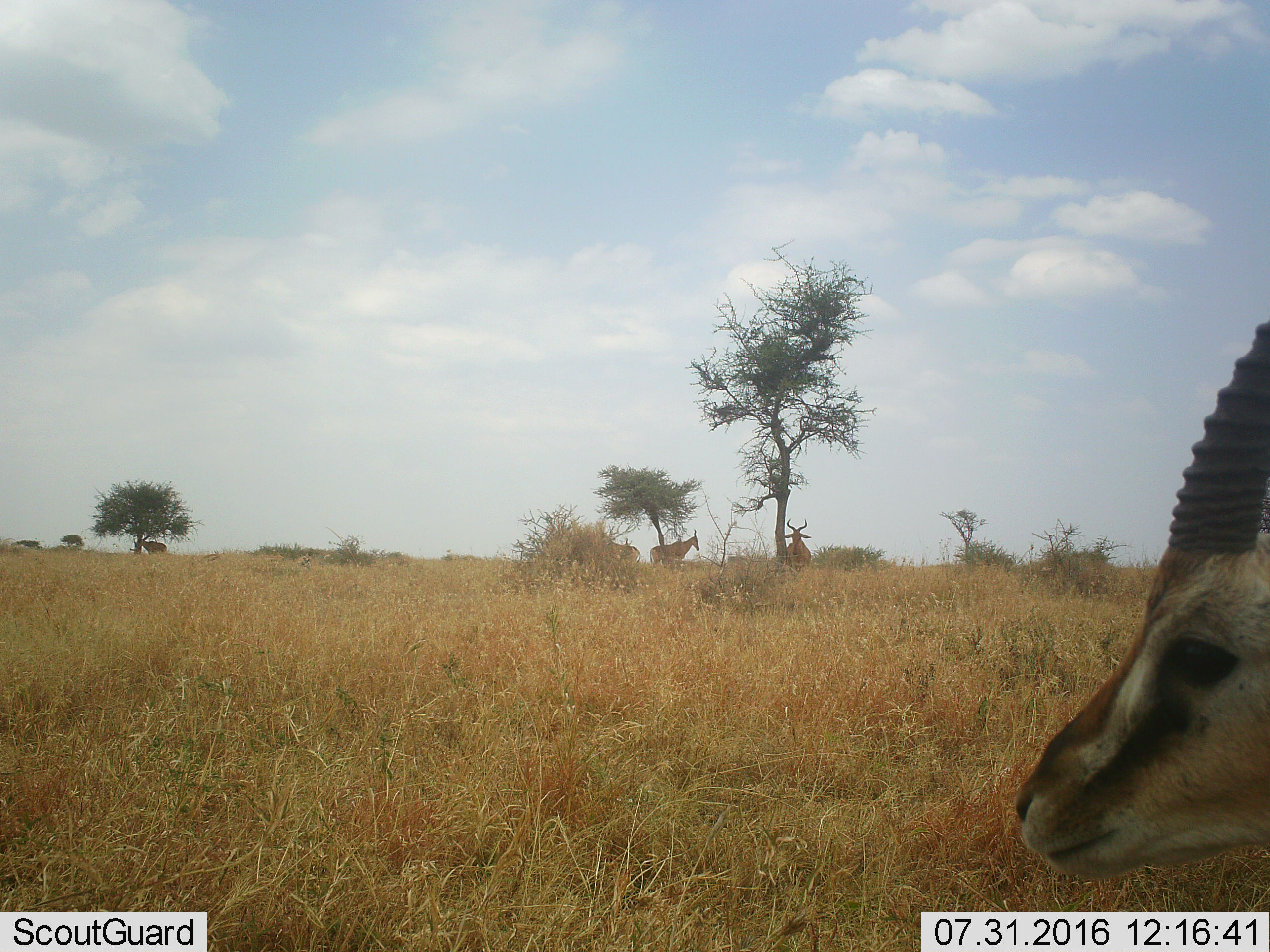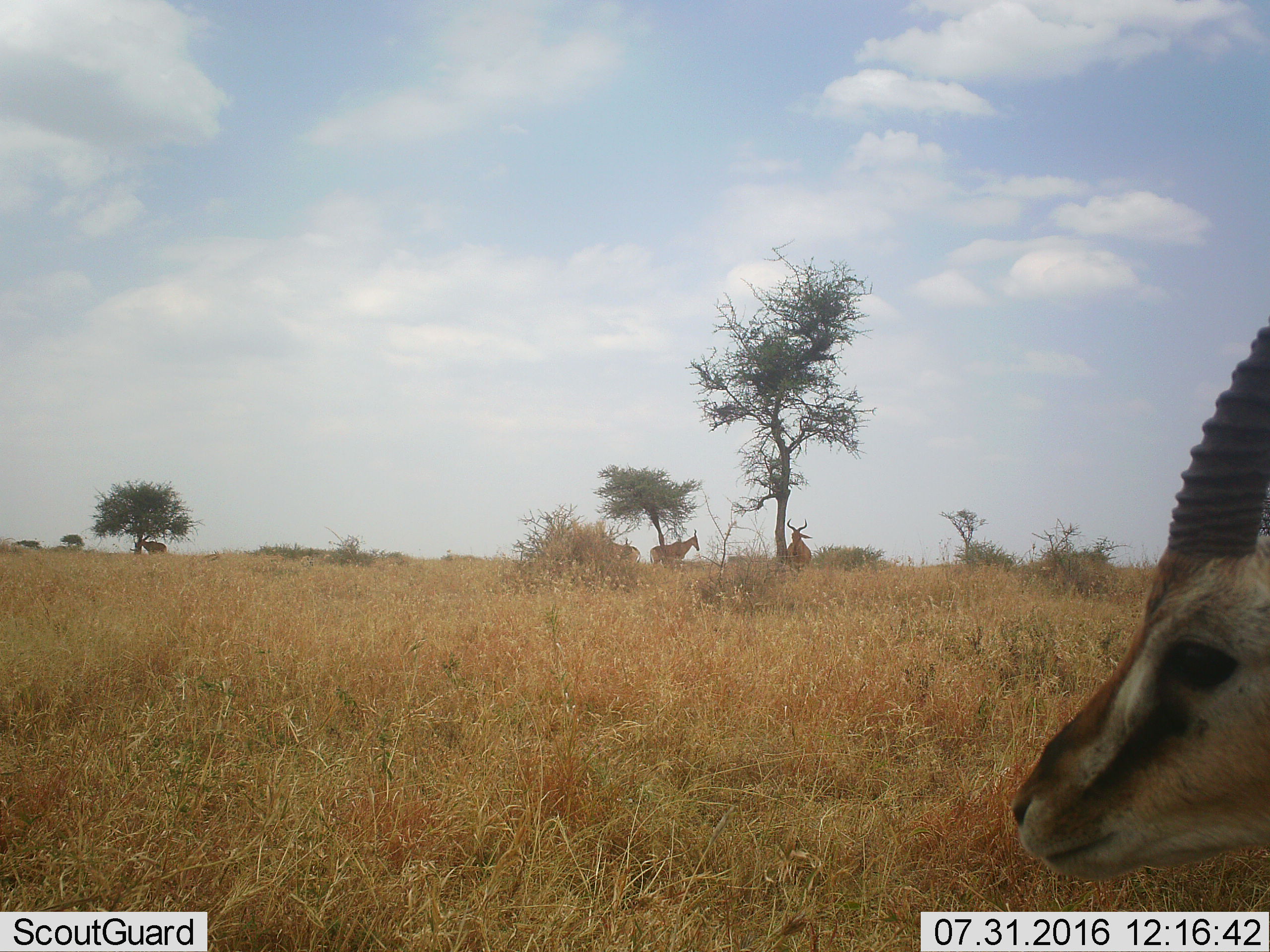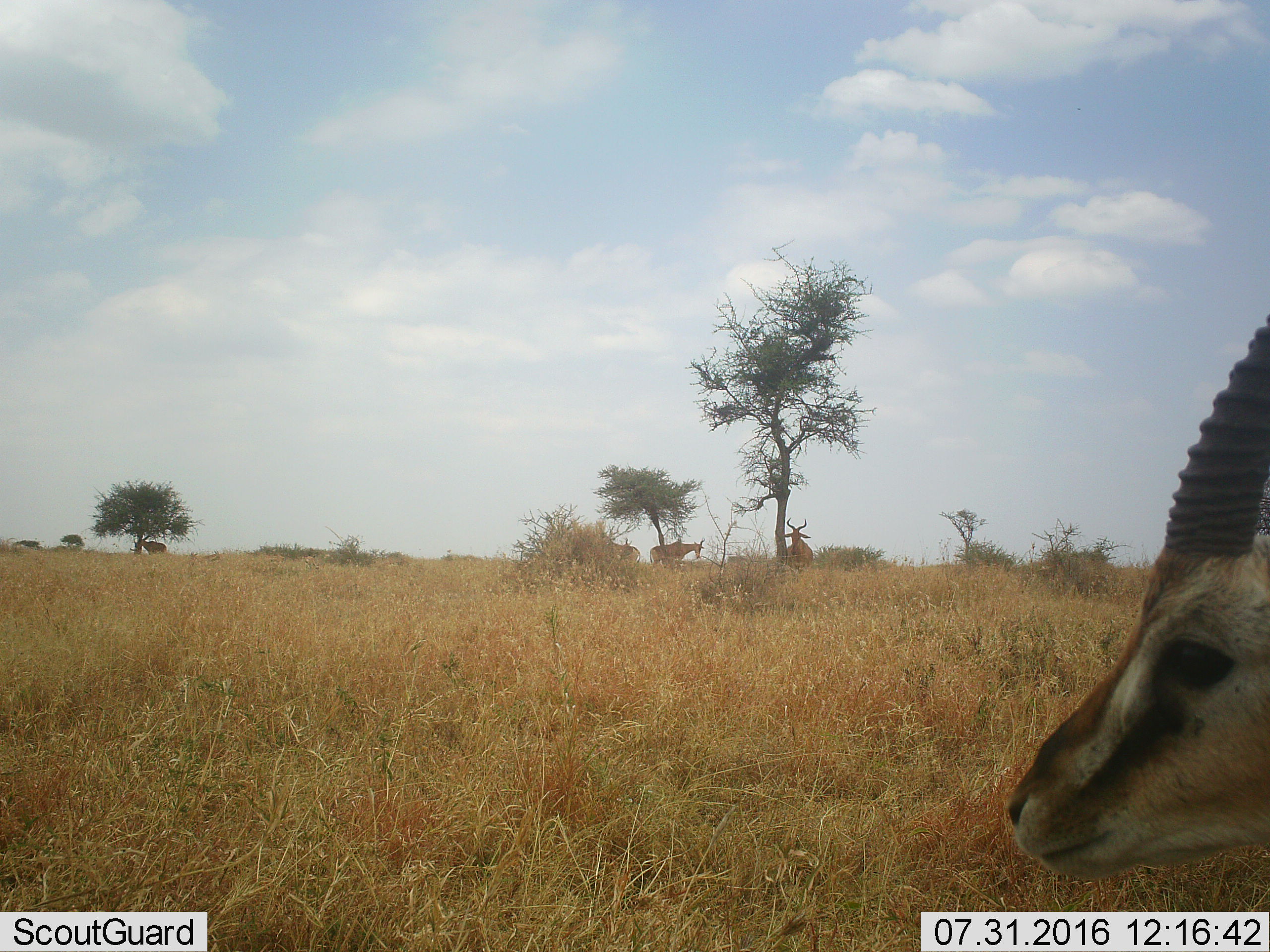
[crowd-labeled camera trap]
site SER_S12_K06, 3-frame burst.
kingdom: Animalia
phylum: Chordata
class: Mammalia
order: Artiodactyla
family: Bovidae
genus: Eudorcas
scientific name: Eudorcas thomsonii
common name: thomson's gazelle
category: gazellethomsons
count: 1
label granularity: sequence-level